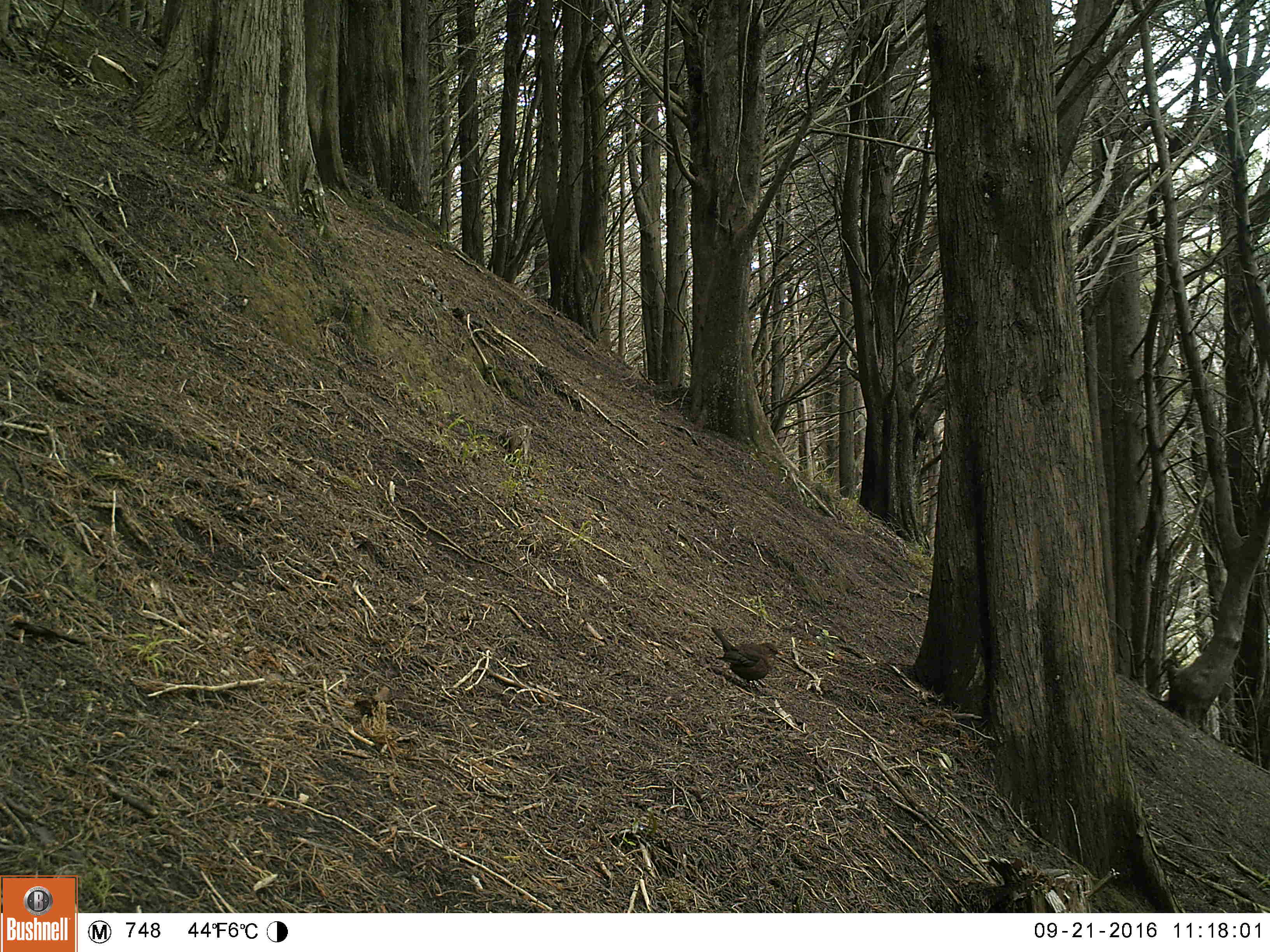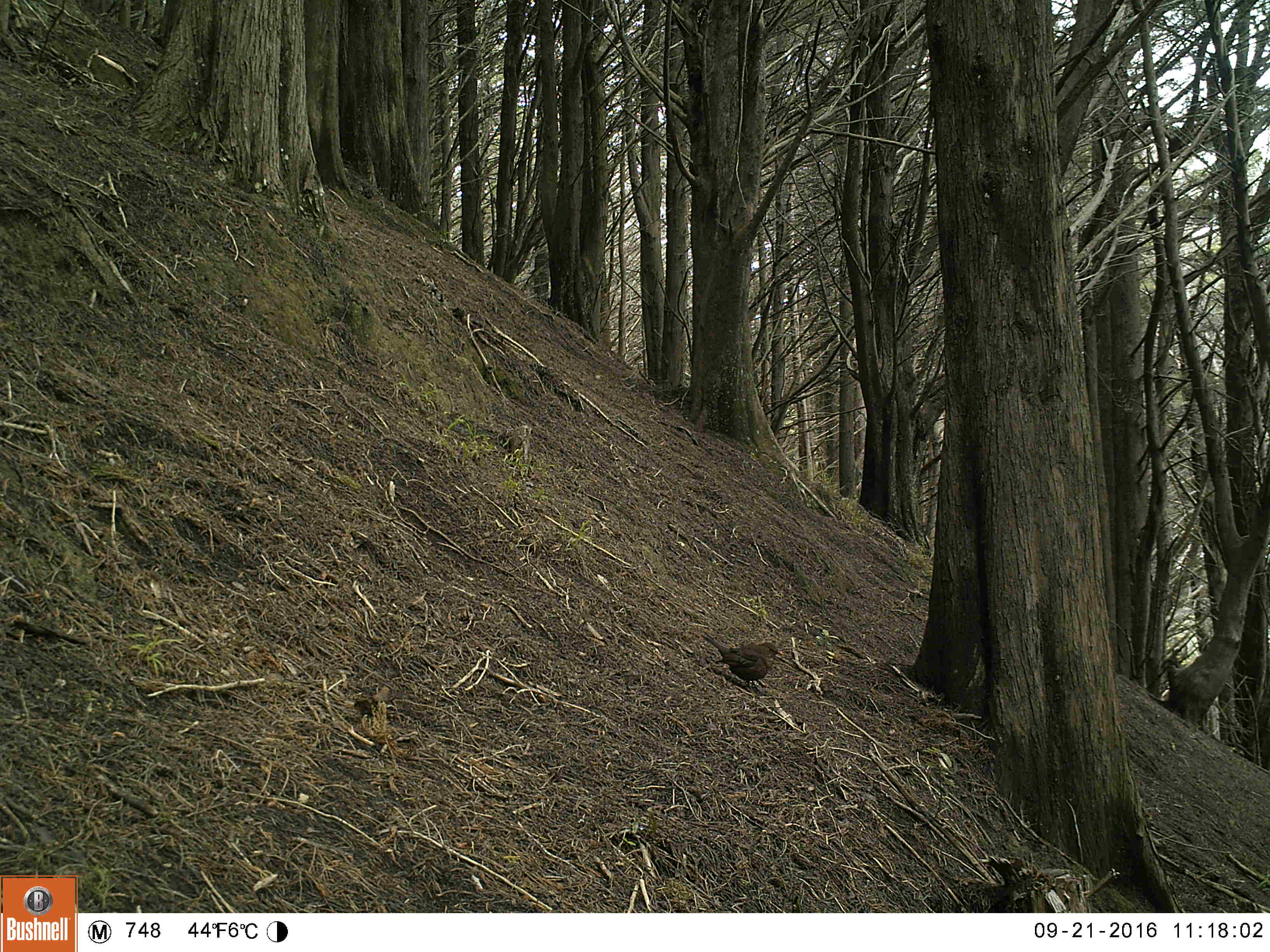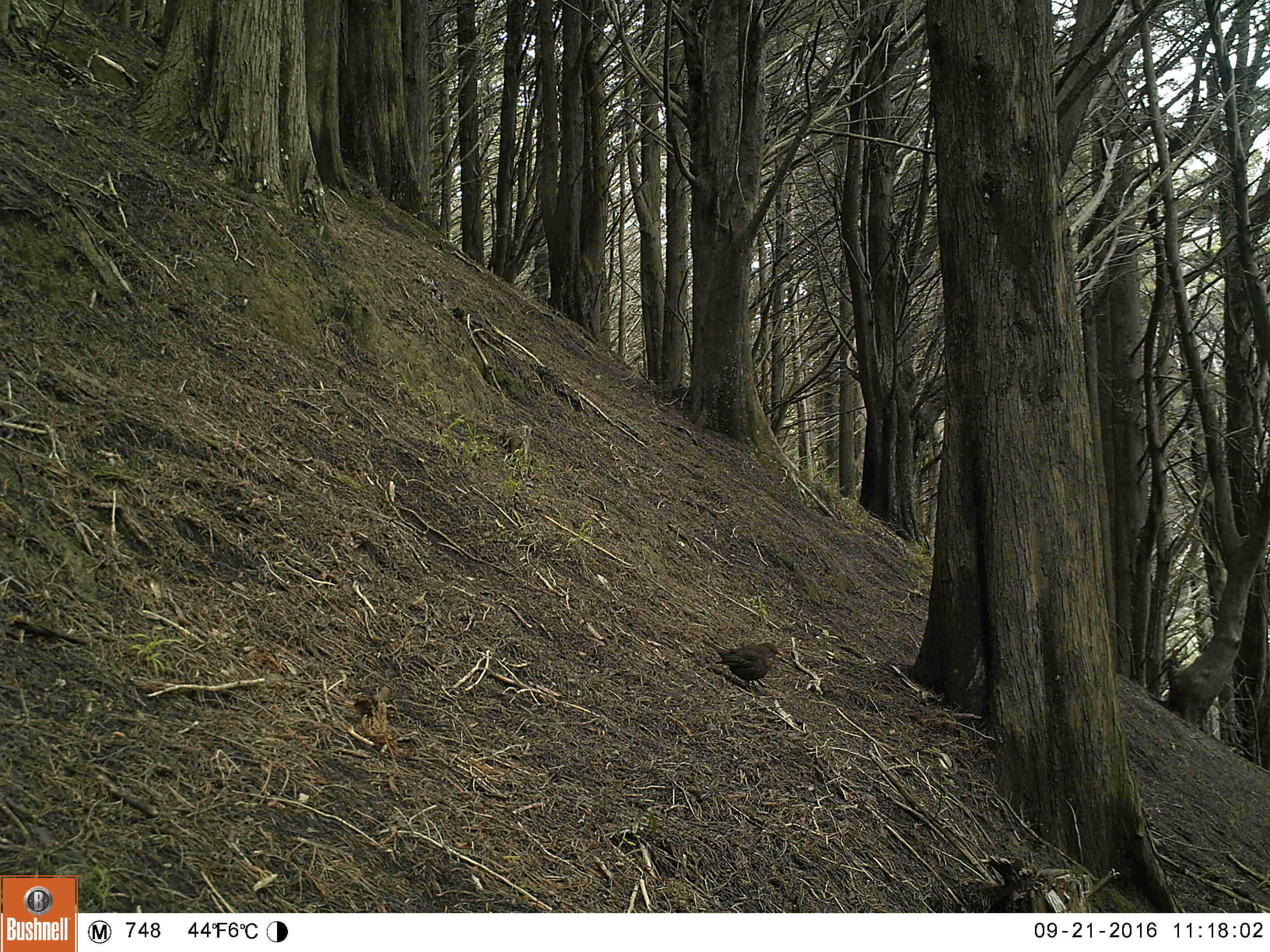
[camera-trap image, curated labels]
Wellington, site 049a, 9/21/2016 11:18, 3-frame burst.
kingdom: Animalia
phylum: Chordata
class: Aves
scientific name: Aves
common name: bird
Bird (Aves).